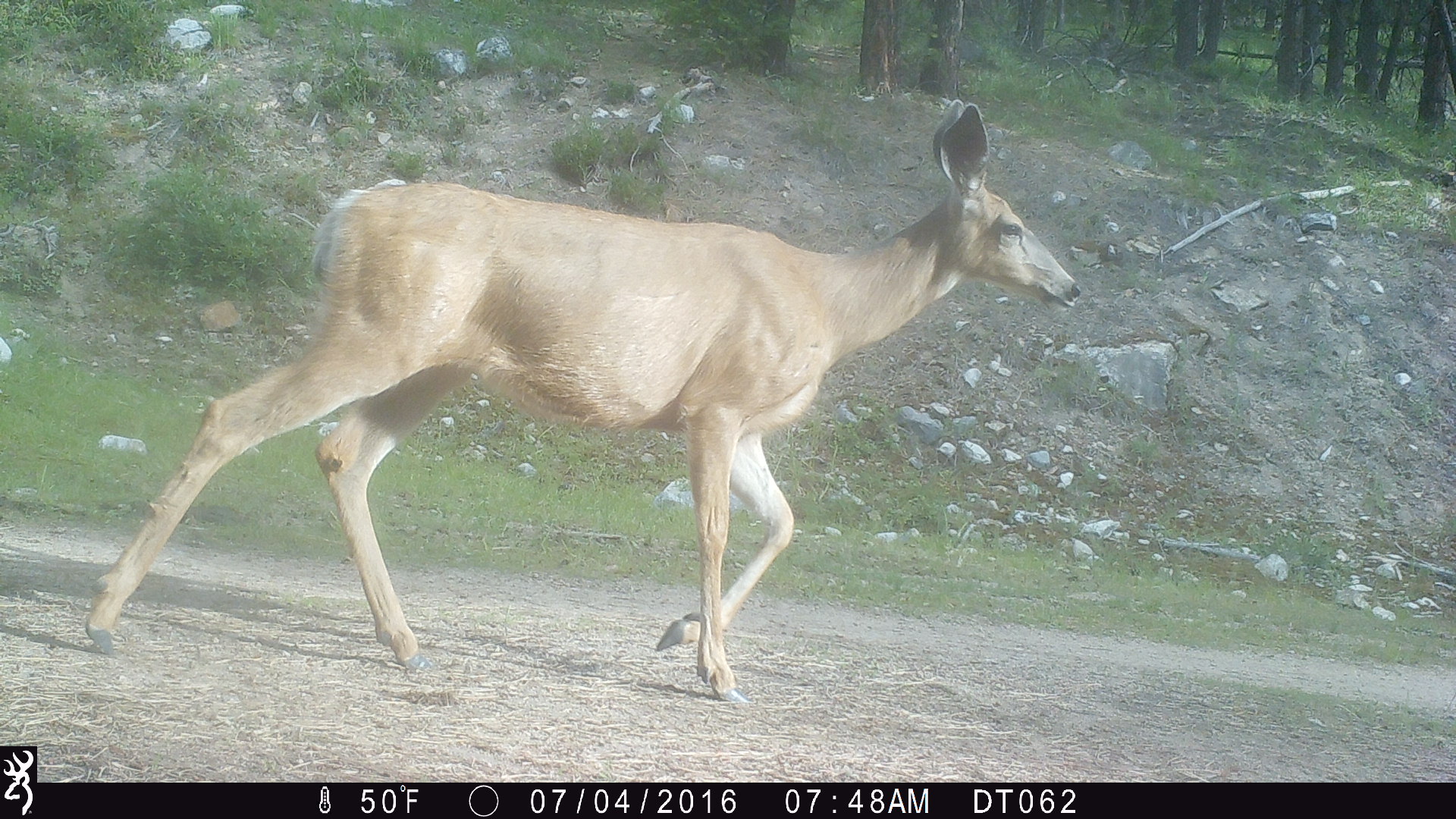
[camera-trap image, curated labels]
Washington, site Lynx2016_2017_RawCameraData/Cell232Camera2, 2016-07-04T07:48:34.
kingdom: Animalia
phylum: Chordata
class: Mammalia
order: Artiodactyla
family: Cervidae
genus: Odocoileus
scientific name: Odocoileus hemionus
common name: mule deer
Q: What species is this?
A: Odocoileus hemionus (mule deer).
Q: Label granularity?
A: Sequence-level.